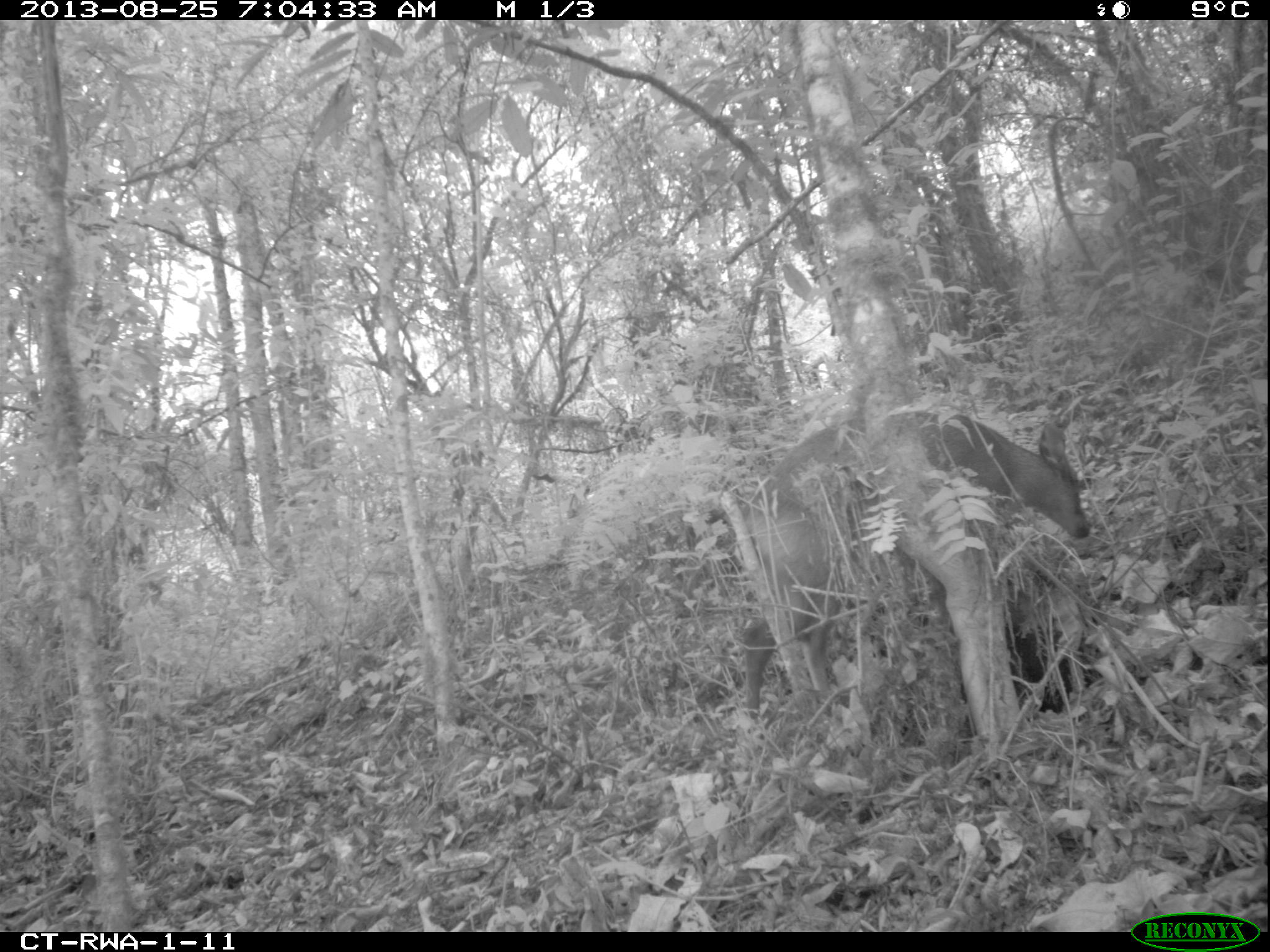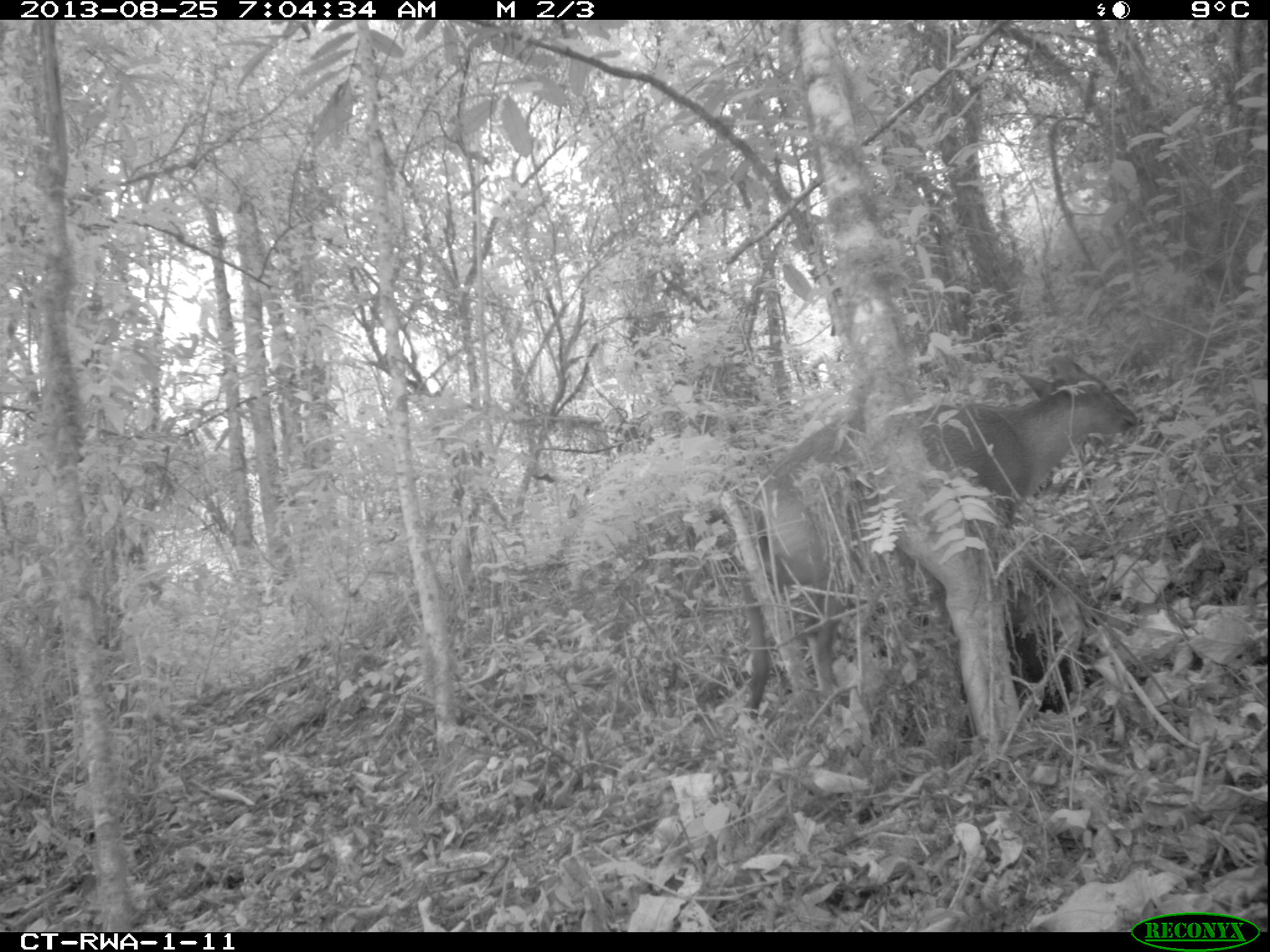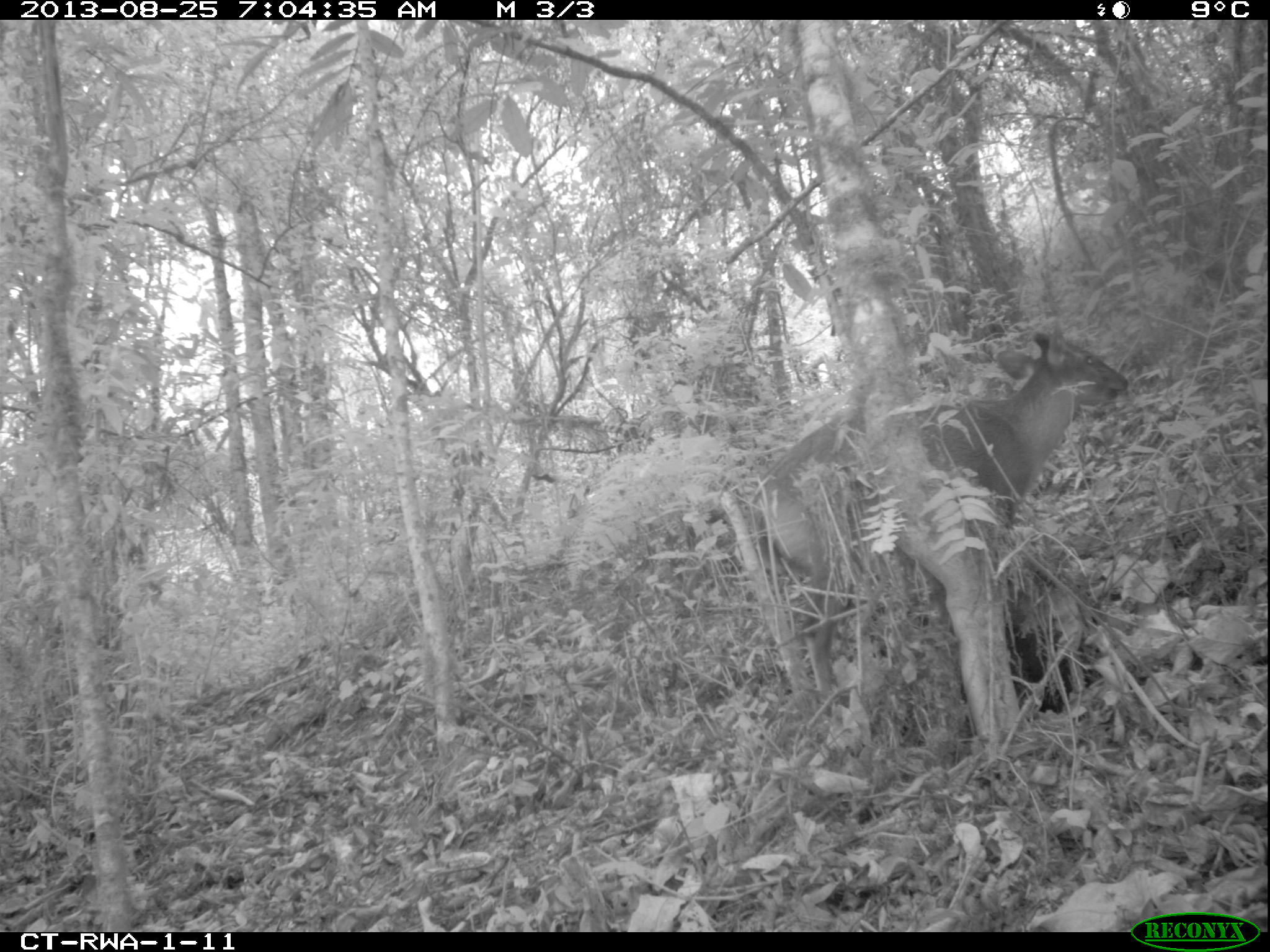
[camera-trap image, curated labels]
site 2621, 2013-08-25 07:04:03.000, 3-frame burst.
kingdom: Animalia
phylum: Chordata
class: Mammalia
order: Artiodactyla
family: Bovidae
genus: Cephalophus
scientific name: Cephalophus nigrifrons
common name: black-fronted duiker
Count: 1.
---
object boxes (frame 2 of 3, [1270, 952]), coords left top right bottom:
cephalophus nigrifrons: 721 343 1135 711